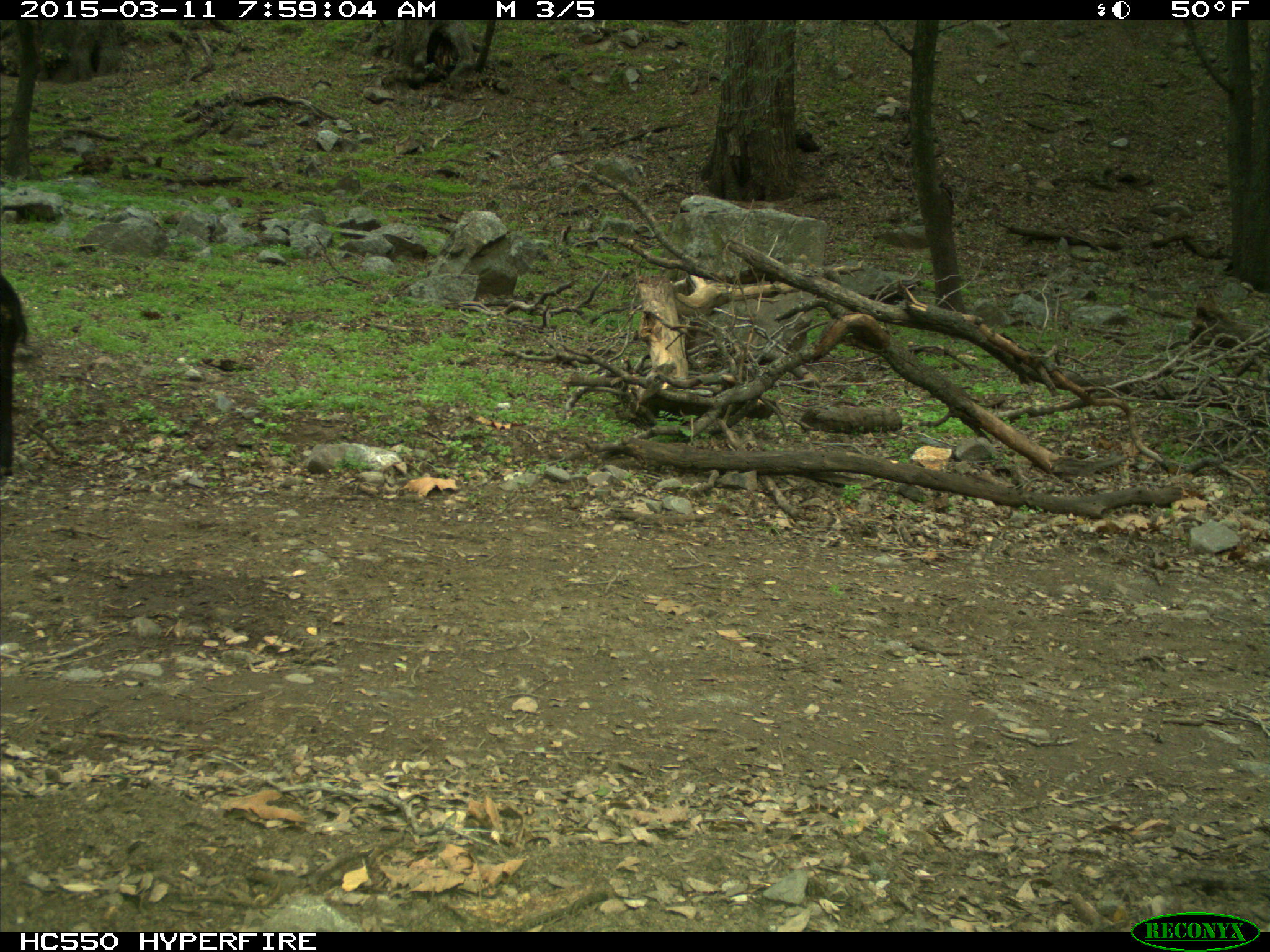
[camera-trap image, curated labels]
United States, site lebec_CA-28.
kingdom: Animalia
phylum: Chordata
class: Mammalia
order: Artiodactyla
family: Bovidae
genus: Bos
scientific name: Bos taurus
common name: domestic cow